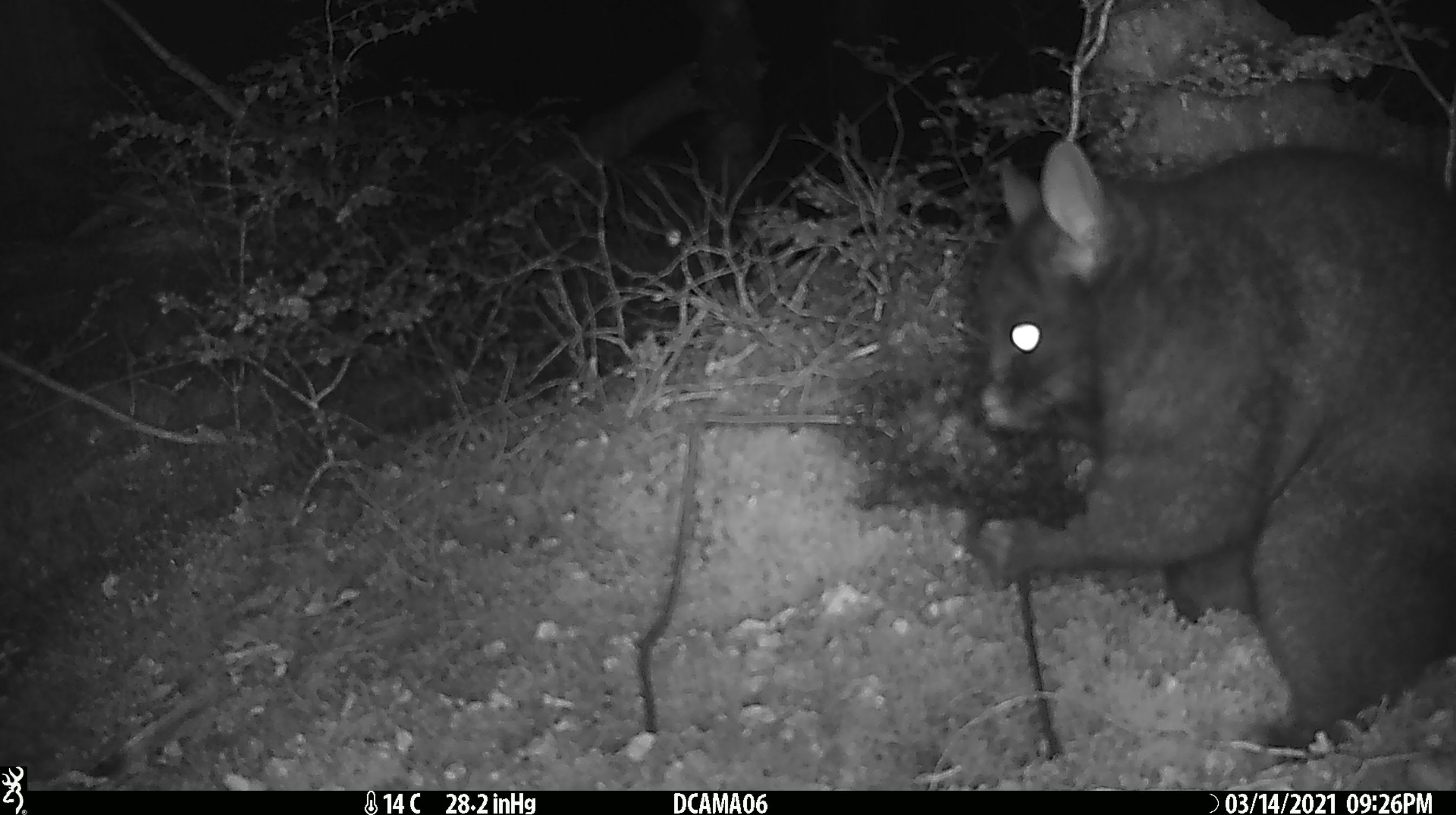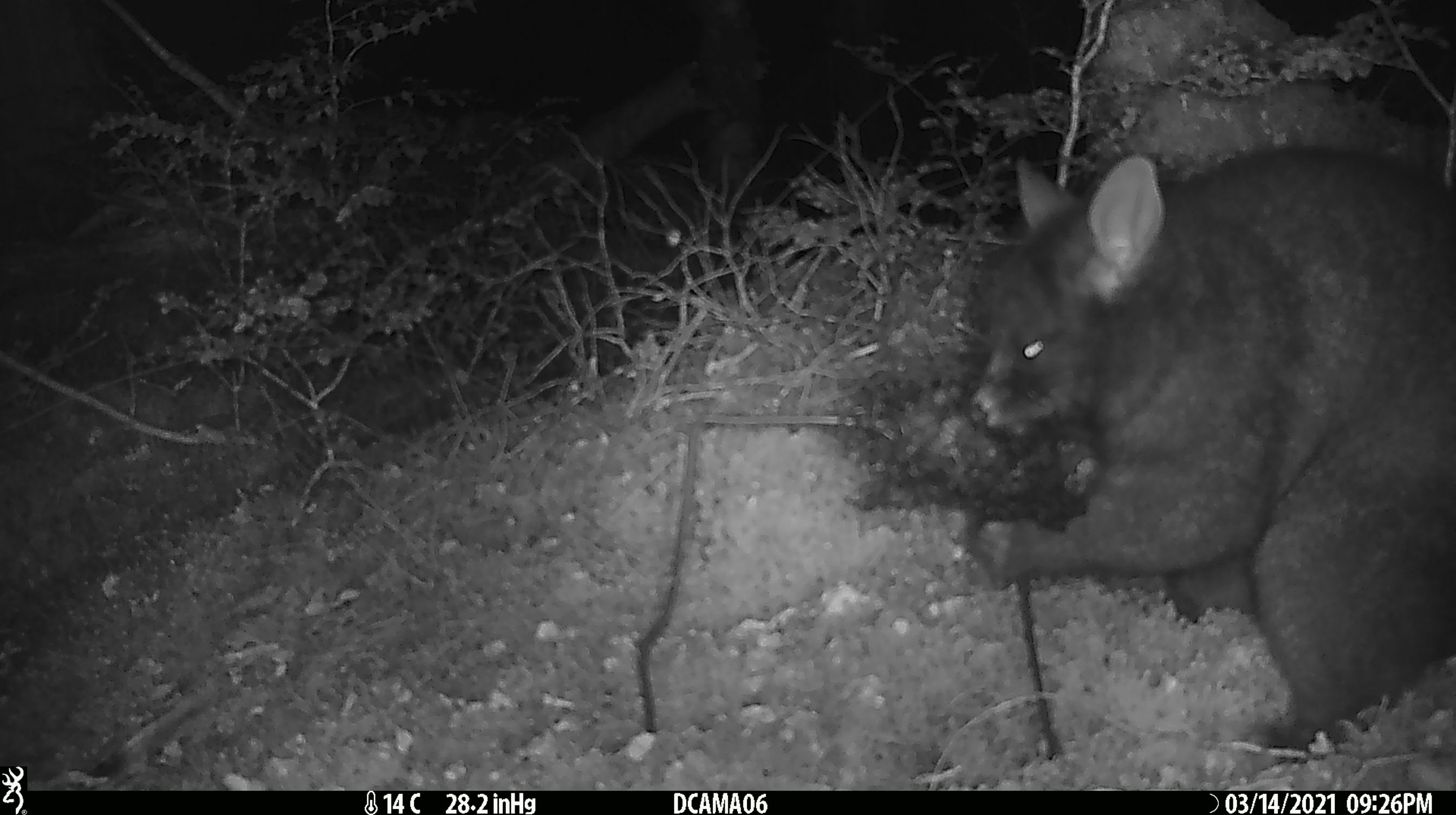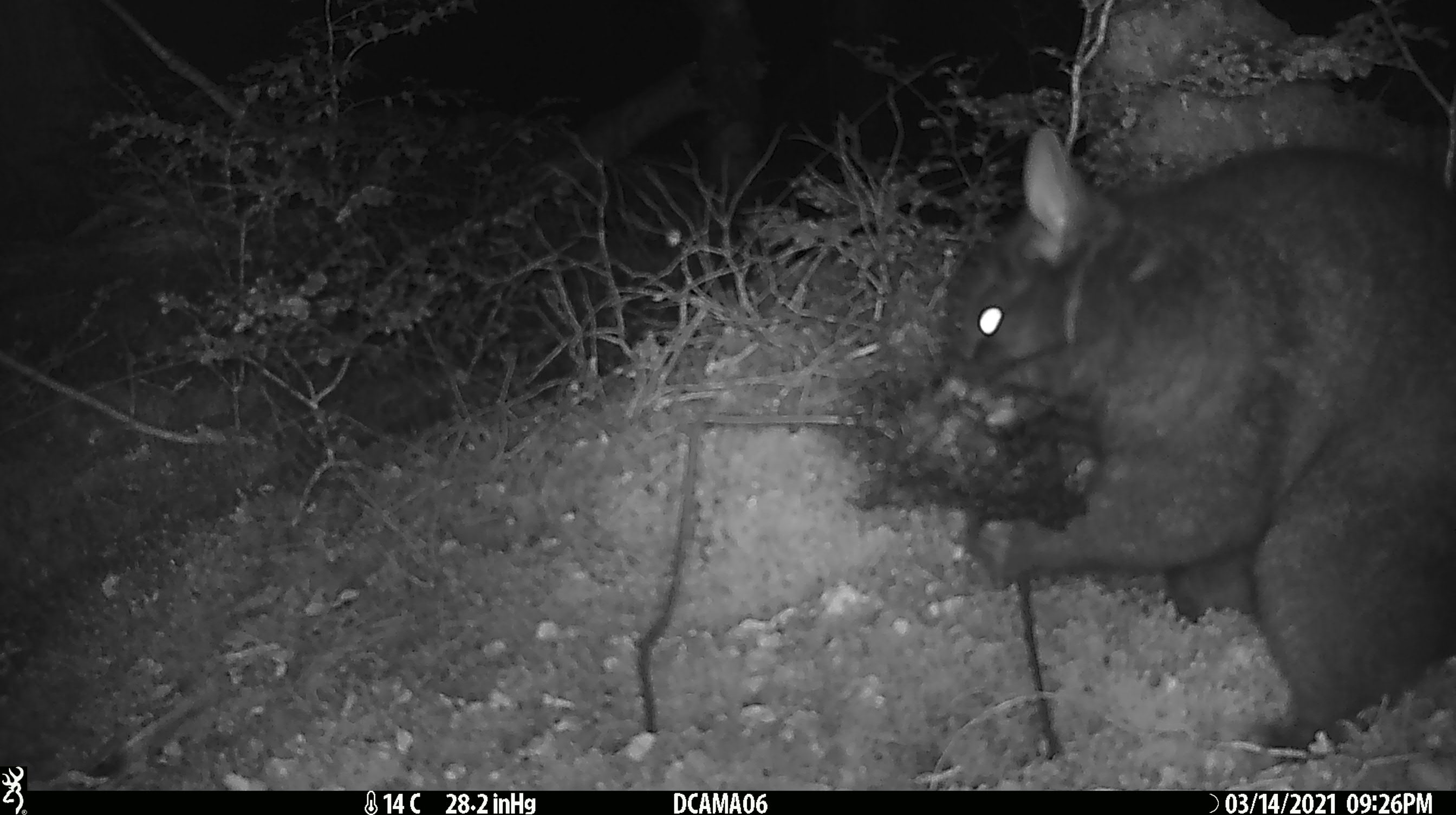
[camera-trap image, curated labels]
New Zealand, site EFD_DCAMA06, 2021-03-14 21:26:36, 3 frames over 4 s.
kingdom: Animalia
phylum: Chordata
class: Mammalia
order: Diprotodontia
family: Phalangeridae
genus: Trichosurus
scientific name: Trichosurus vulpecula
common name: common brushtail possum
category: possum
Possum (common brushtail possum) (Trichosurus vulpecula).